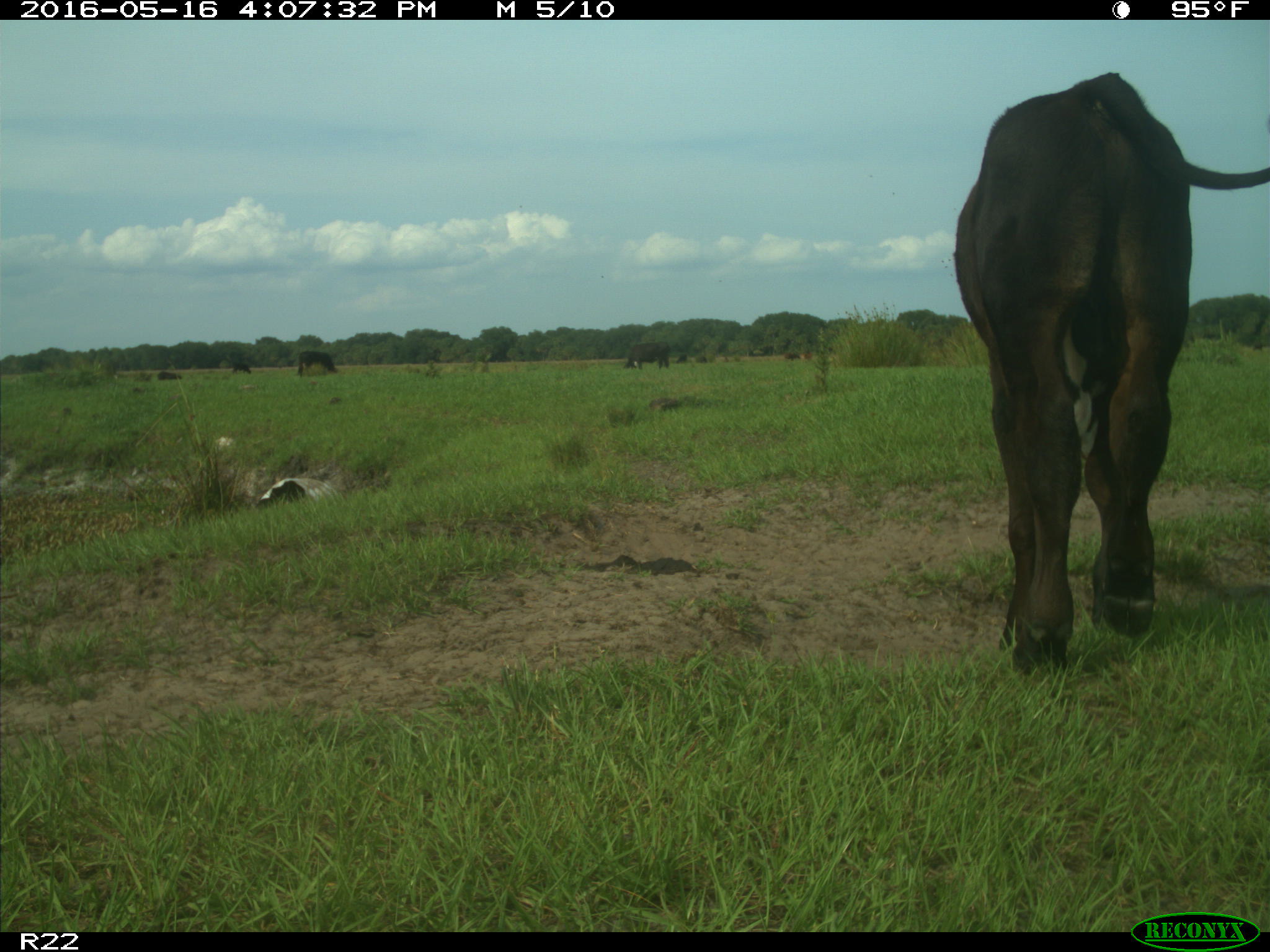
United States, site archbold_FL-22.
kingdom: Animalia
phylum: Chordata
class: Mammalia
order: Artiodactyla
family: Bovidae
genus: Bos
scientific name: Bos taurus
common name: domestic cow